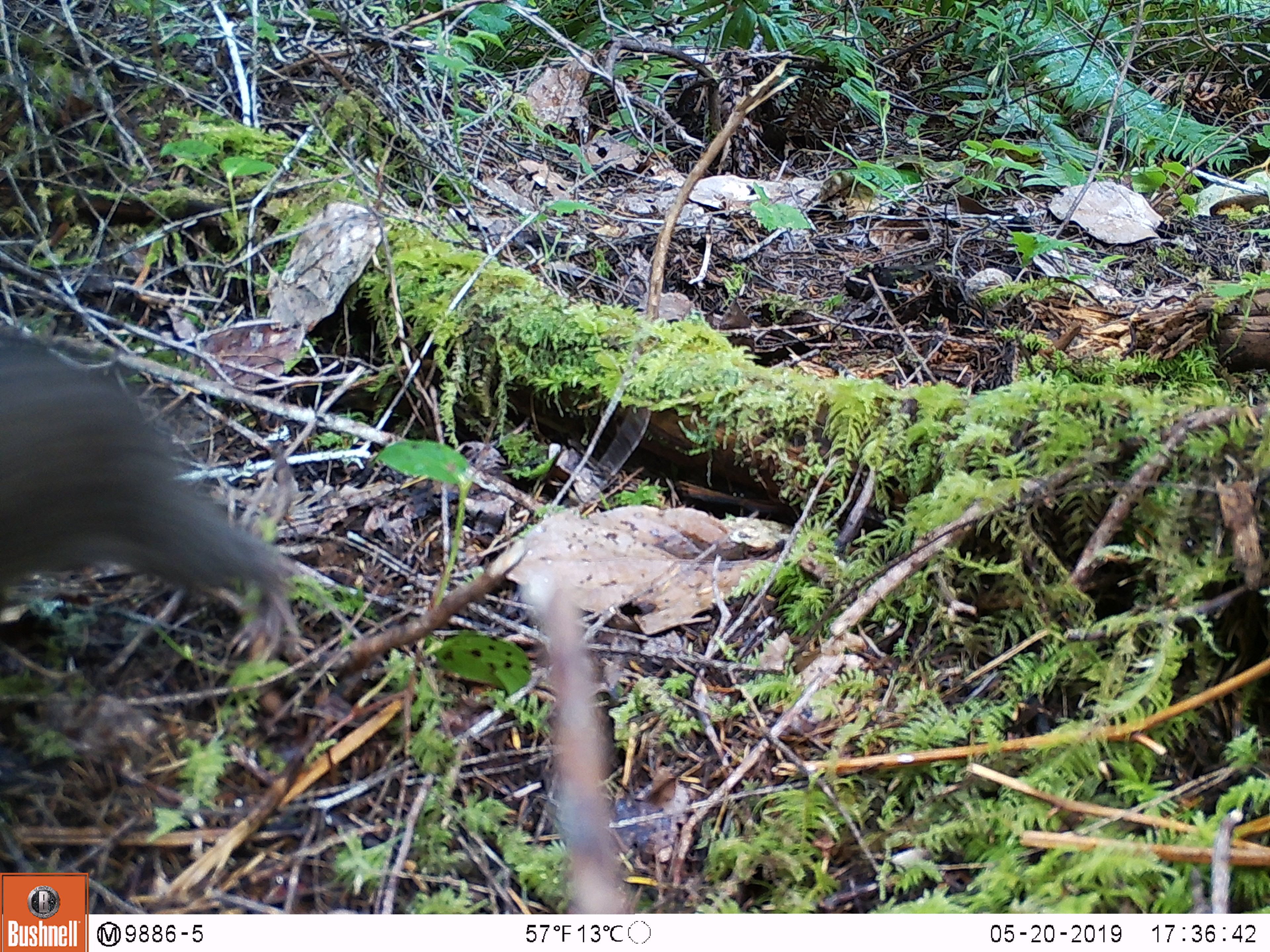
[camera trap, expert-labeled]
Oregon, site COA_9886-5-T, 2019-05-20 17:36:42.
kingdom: Animalia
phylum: Chordata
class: Mammalia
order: Rodentia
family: Aplodontiidae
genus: Aplodontia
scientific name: Aplodontia rufa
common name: mountain beaver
Mountain beaver (Aplodontia rufa).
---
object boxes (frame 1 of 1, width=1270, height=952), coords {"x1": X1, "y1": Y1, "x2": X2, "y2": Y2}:
mountain beaver: {"x1": 2, "y1": 342, "x2": 303, "y2": 629}